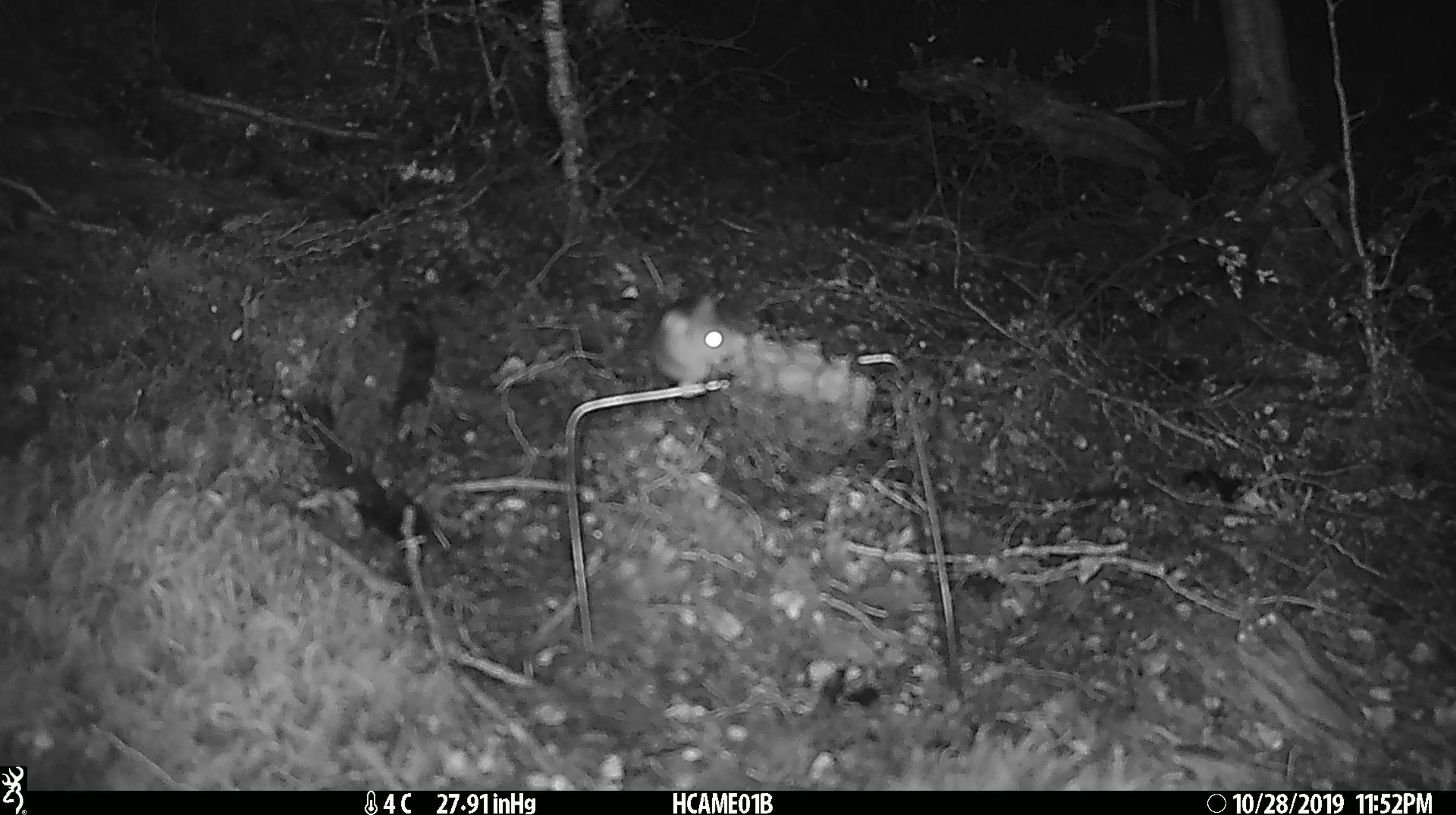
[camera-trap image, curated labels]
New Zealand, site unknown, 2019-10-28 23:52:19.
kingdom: Animalia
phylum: Chordata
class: Mammalia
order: Rodentia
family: Muridae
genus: Mus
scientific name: Mus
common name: mouse